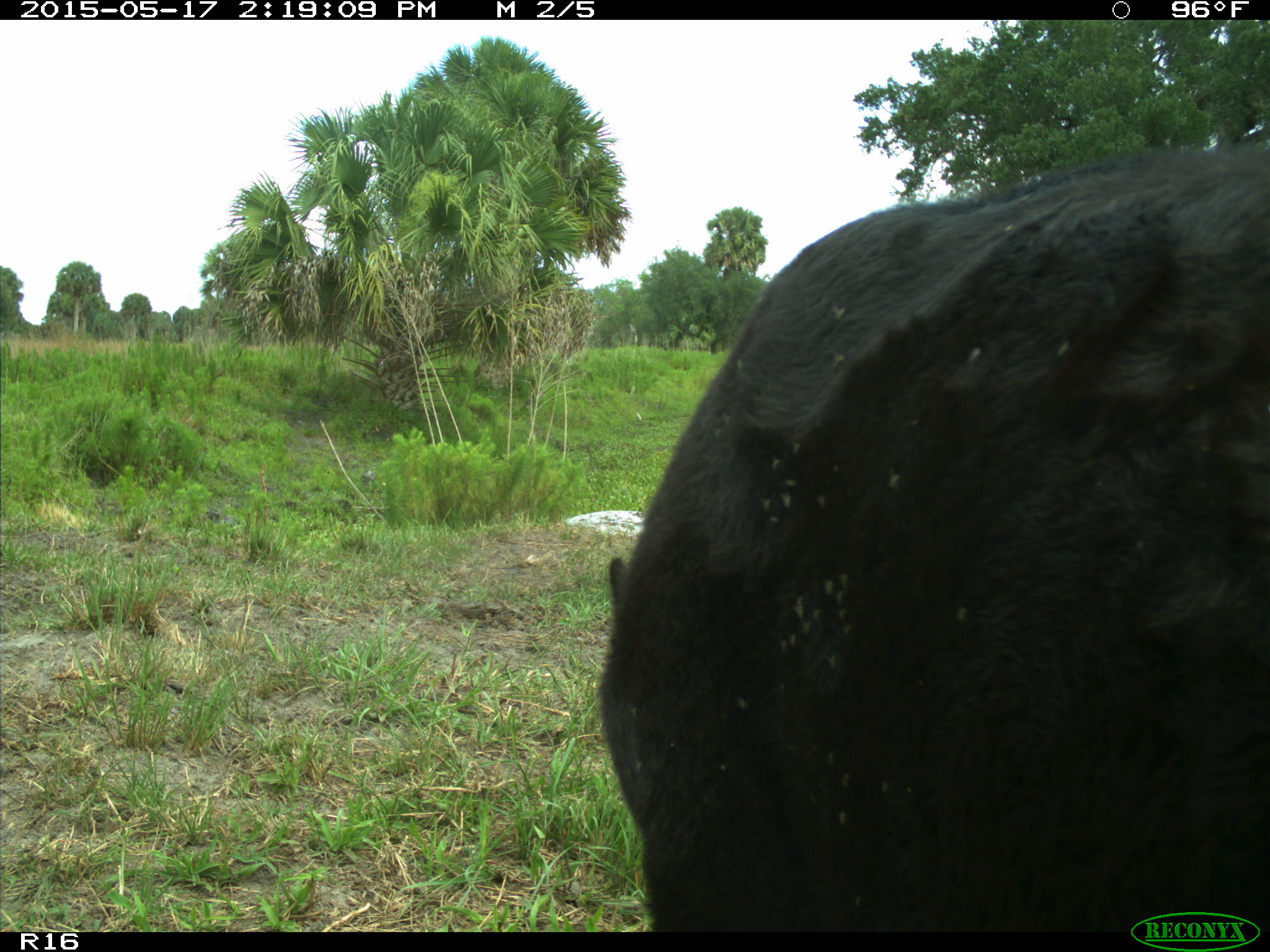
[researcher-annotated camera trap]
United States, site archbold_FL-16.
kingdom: Animalia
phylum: Chordata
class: Mammalia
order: Artiodactyla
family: Bovidae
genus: Bos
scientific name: Bos taurus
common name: domestic cow